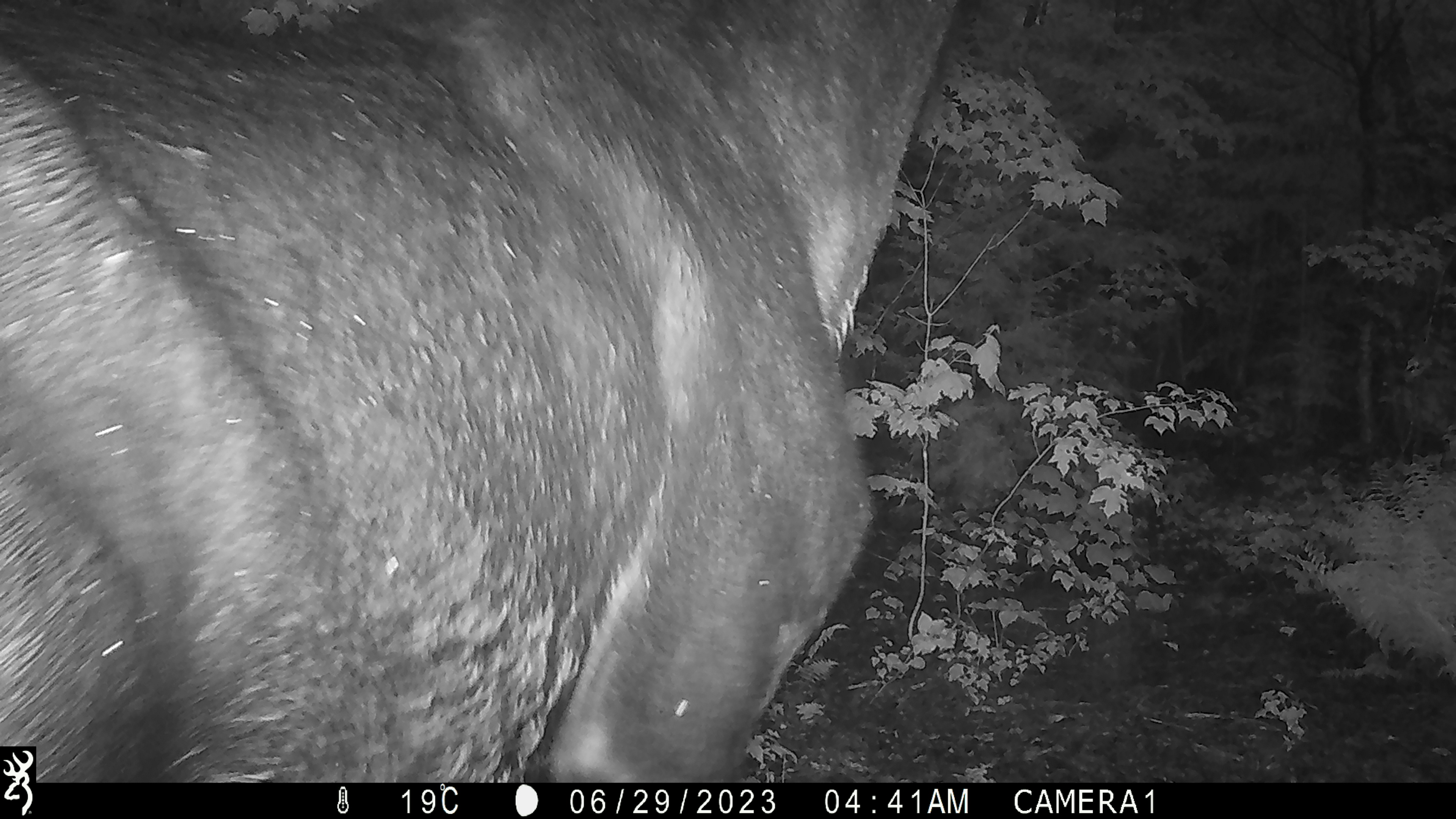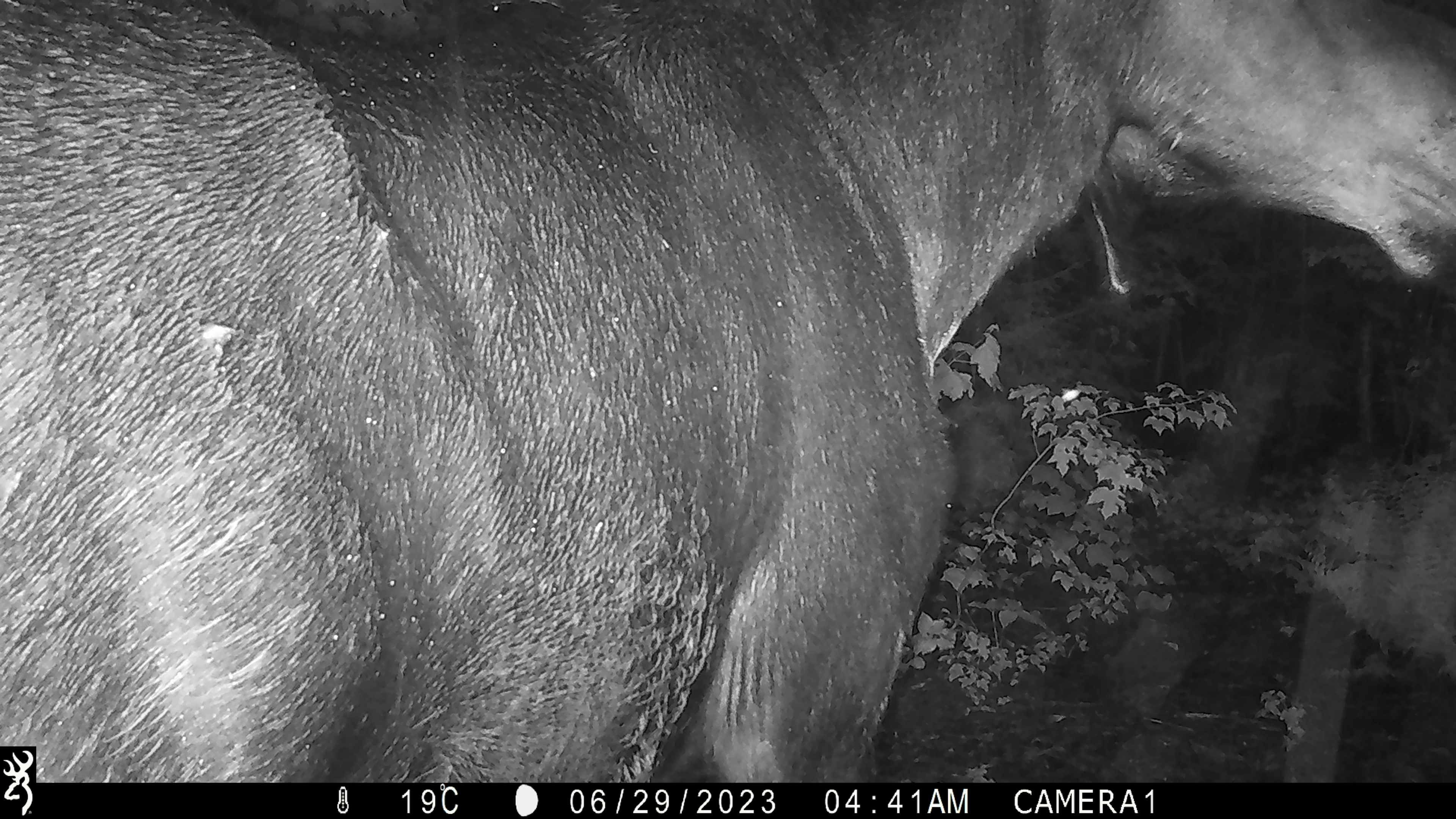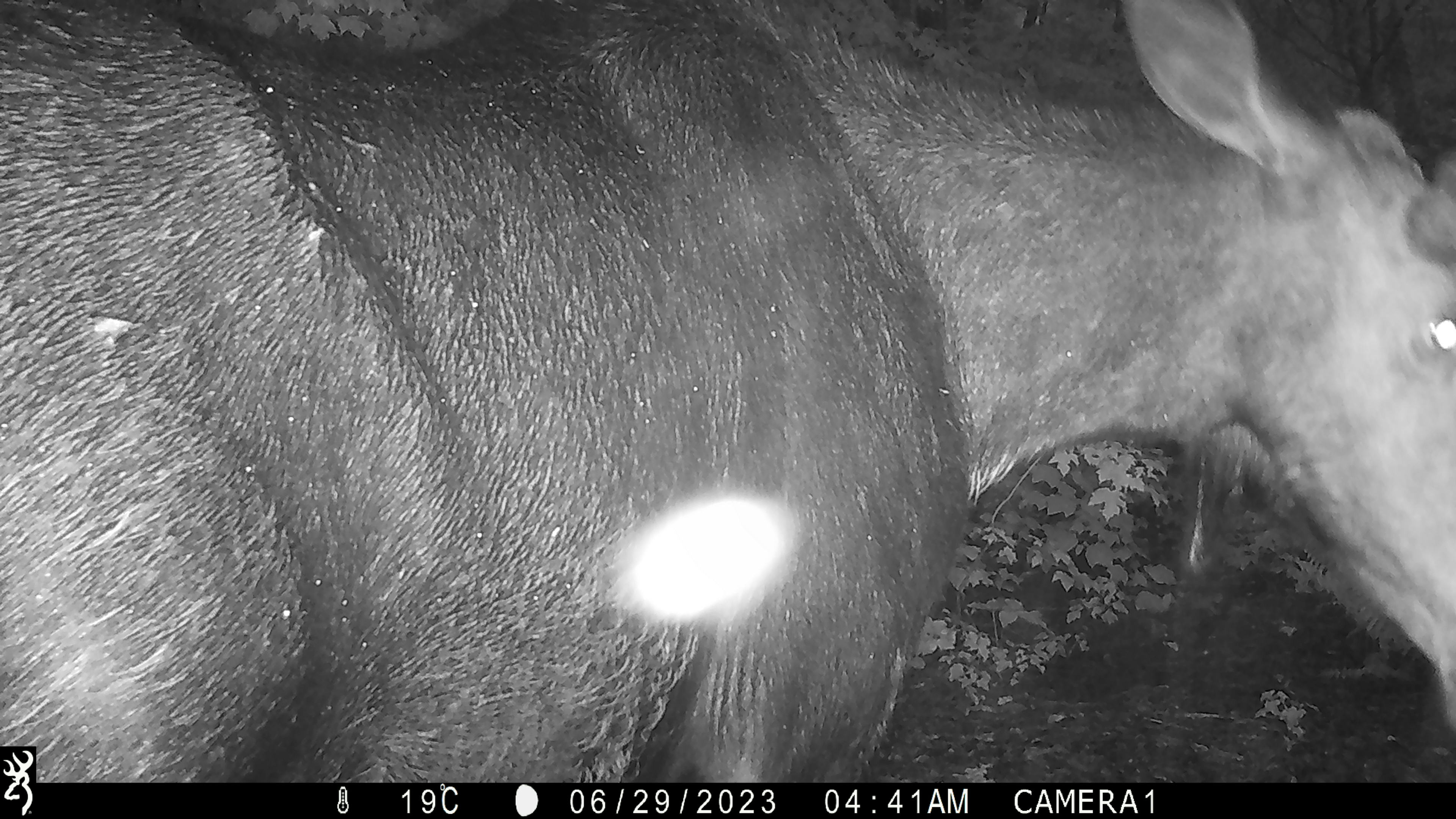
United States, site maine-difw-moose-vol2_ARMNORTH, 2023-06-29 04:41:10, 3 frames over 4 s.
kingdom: Animalia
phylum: Chordata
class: Mammalia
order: Artiodactyla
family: Cervidae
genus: Alces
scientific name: Alces alces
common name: moose